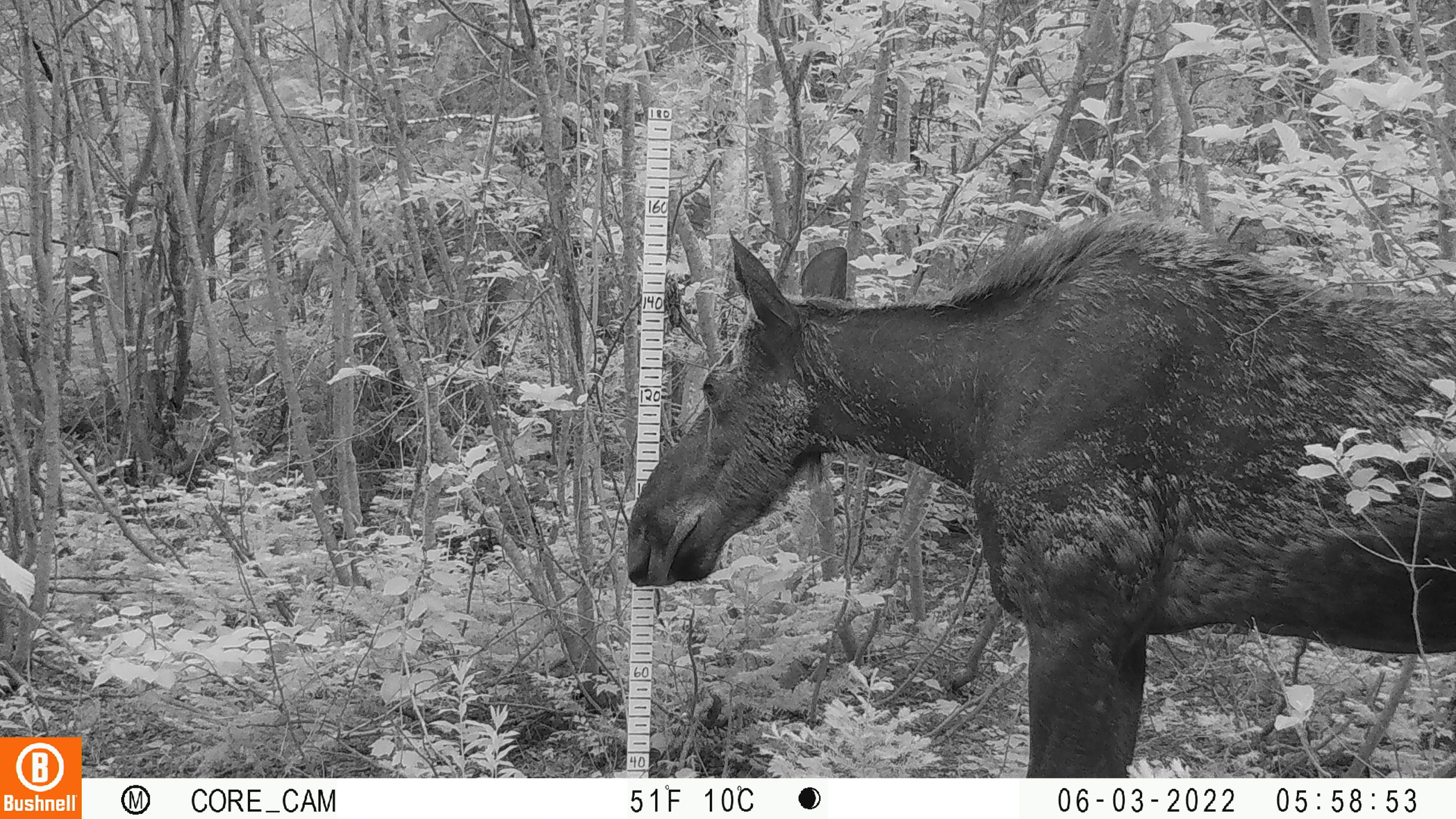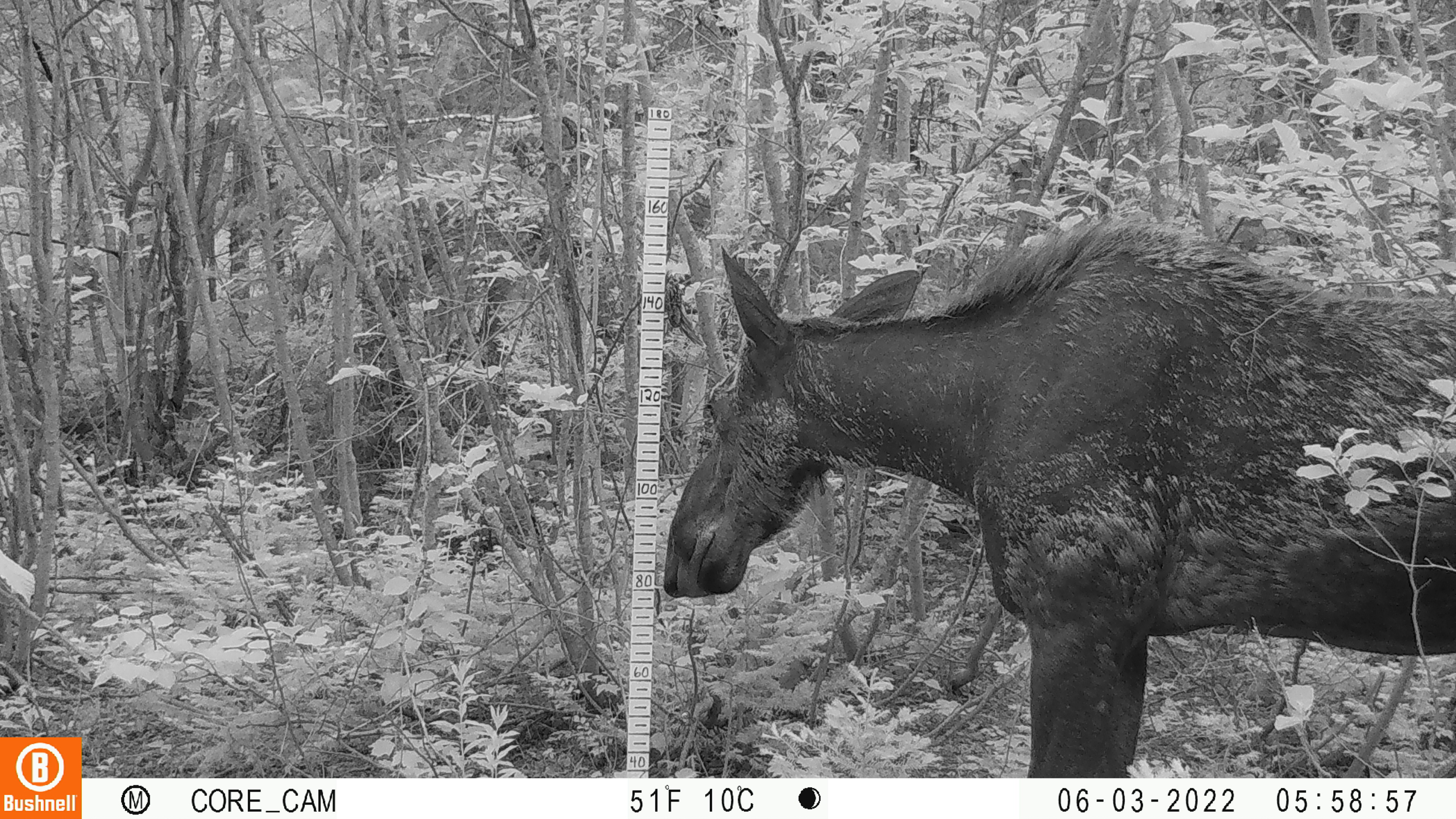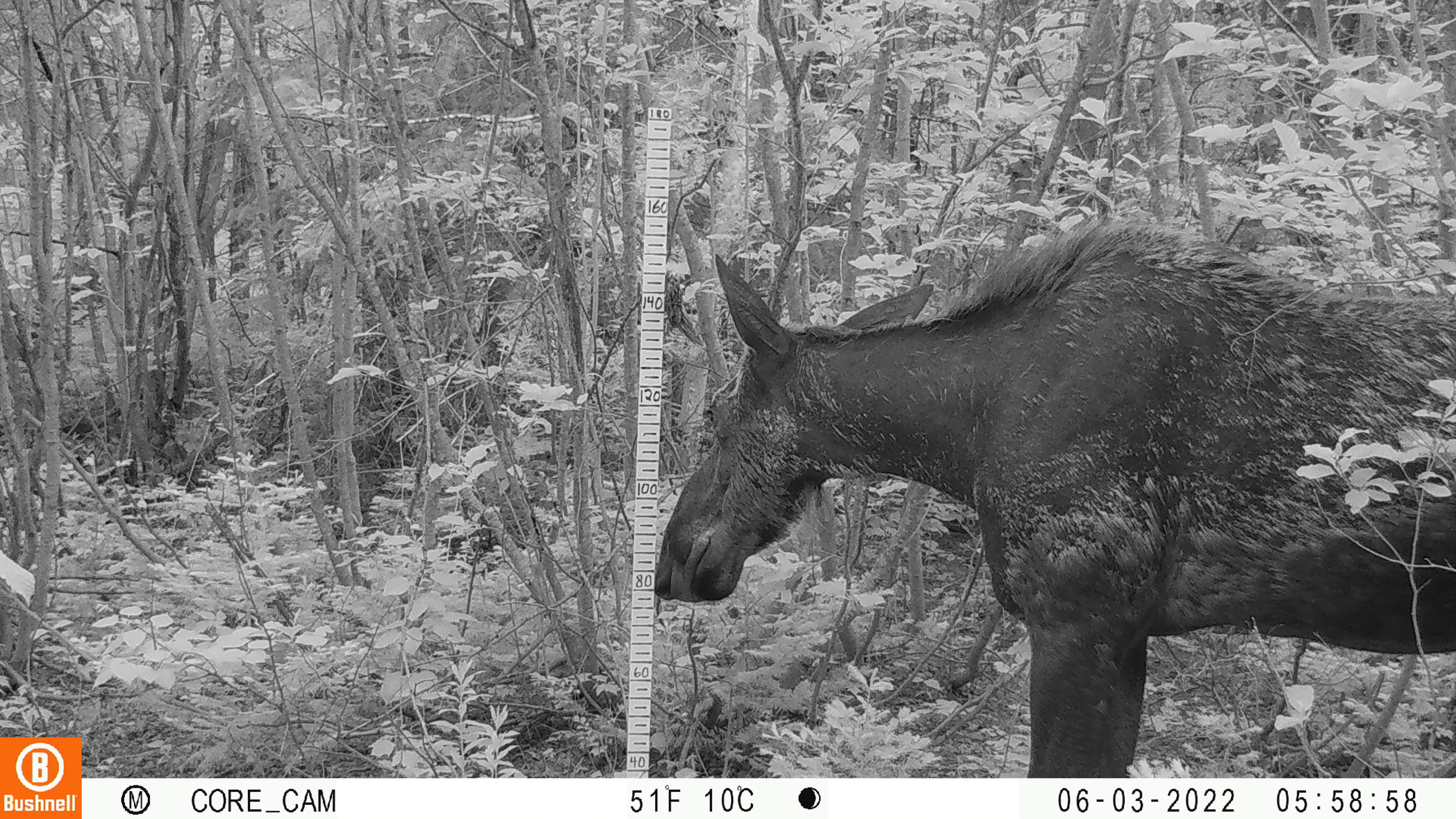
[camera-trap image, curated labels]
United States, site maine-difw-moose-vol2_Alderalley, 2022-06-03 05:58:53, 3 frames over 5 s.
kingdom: Animalia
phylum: Chordata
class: Mammalia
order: Artiodactyla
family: Cervidae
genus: Alces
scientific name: Alces alces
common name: moose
Moose (Alces alces).